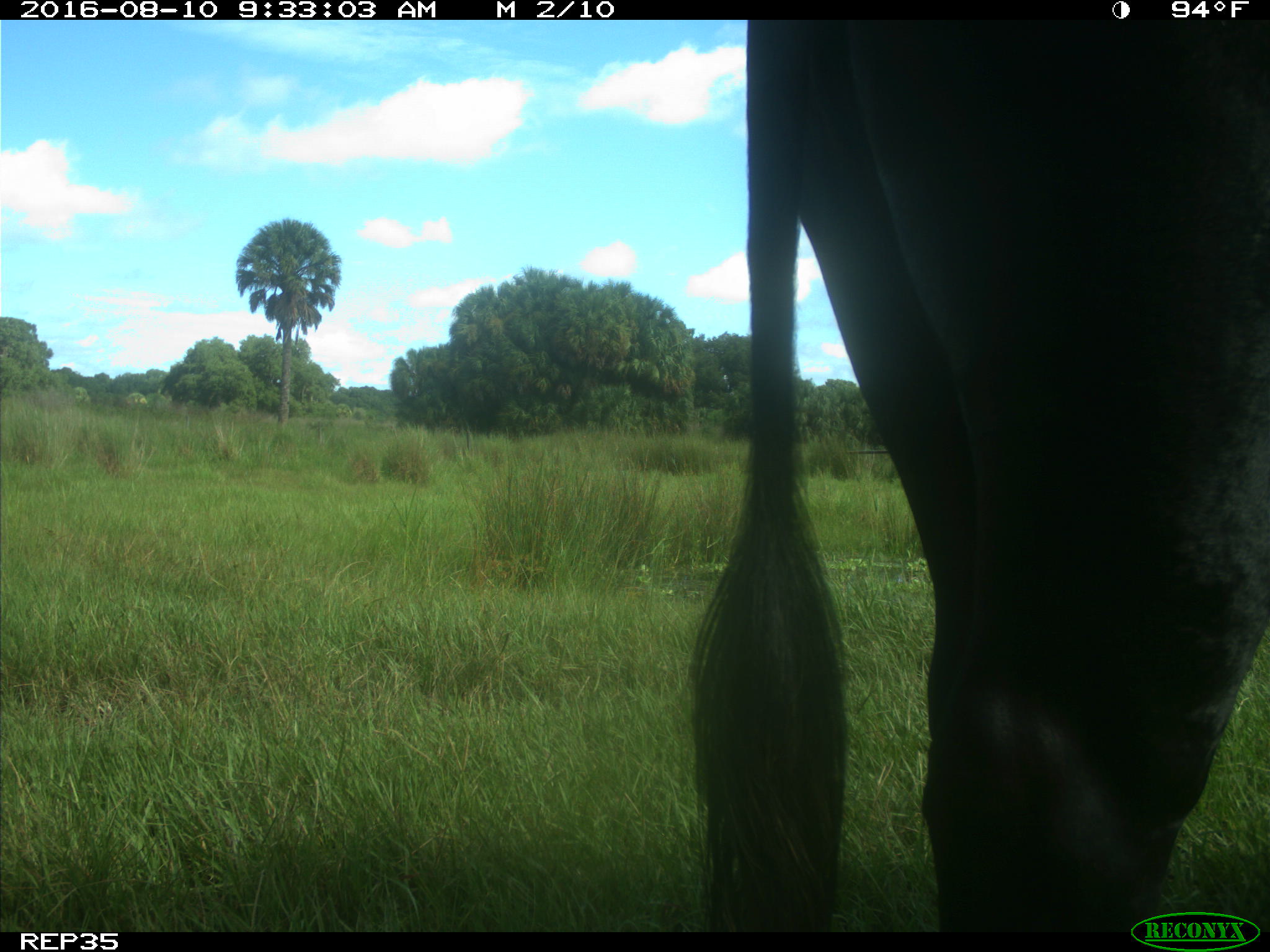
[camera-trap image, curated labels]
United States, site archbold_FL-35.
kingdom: Animalia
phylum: Chordata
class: Mammalia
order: Artiodactyla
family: Bovidae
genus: Bos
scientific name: Bos taurus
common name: domestic cow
Bos taurus (domestic cow).